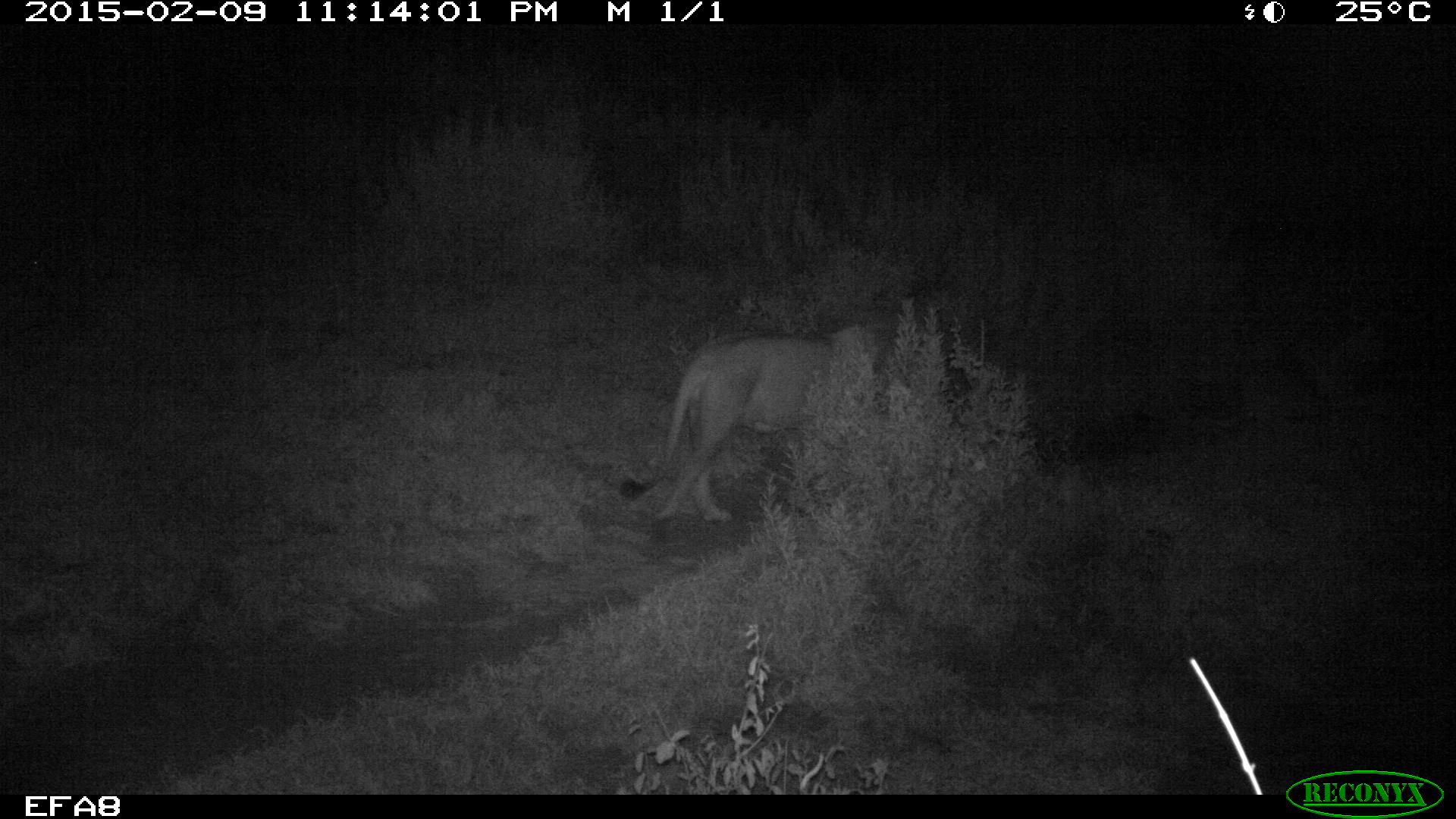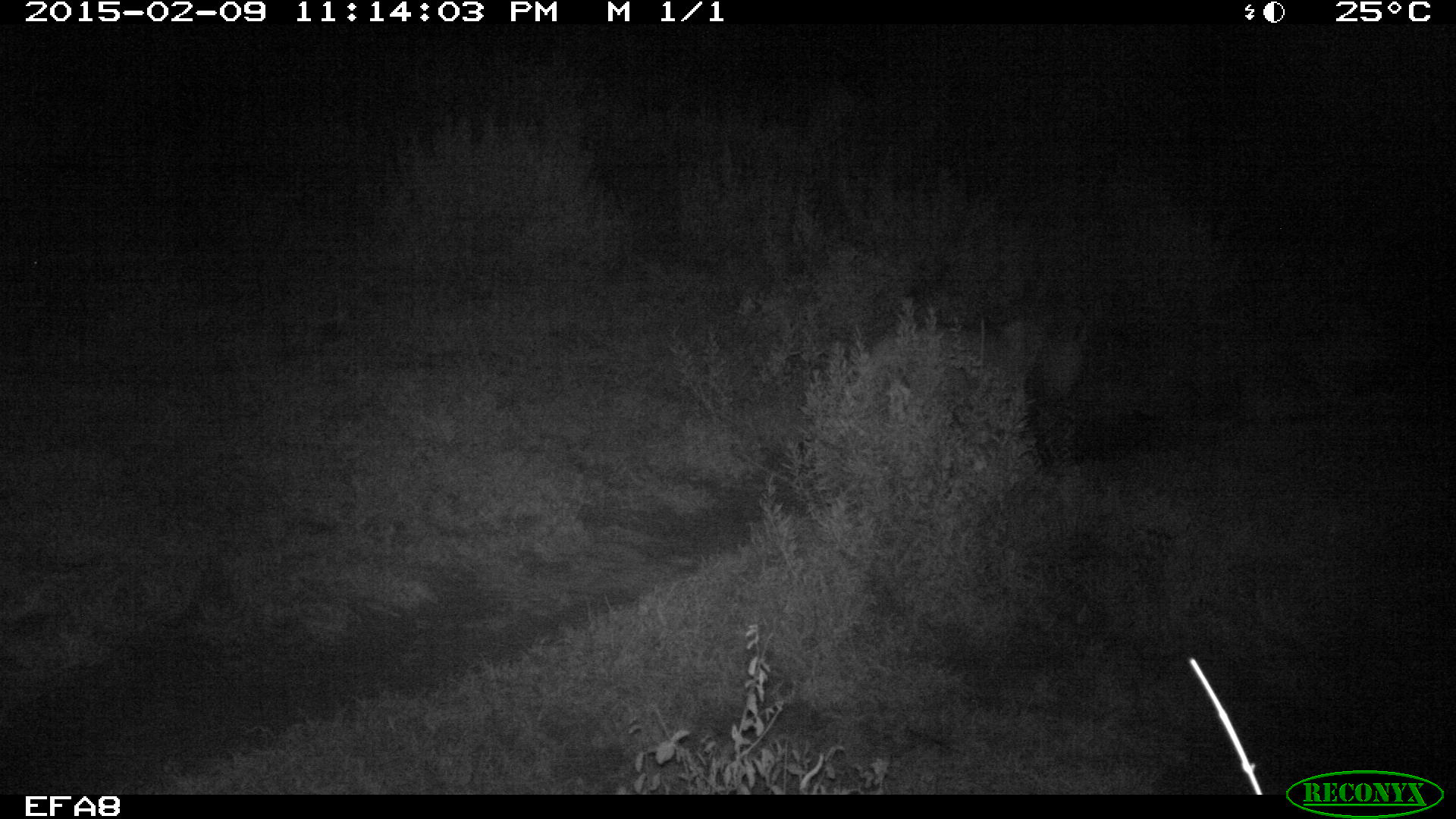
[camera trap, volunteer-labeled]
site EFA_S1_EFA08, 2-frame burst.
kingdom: Animalia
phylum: Chordata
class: Mammalia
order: Carnivora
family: Felidae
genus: Panthera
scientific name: Panthera leo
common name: lion female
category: lionfemale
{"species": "lionfemale (lion female) (Panthera leo)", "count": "1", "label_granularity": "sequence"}